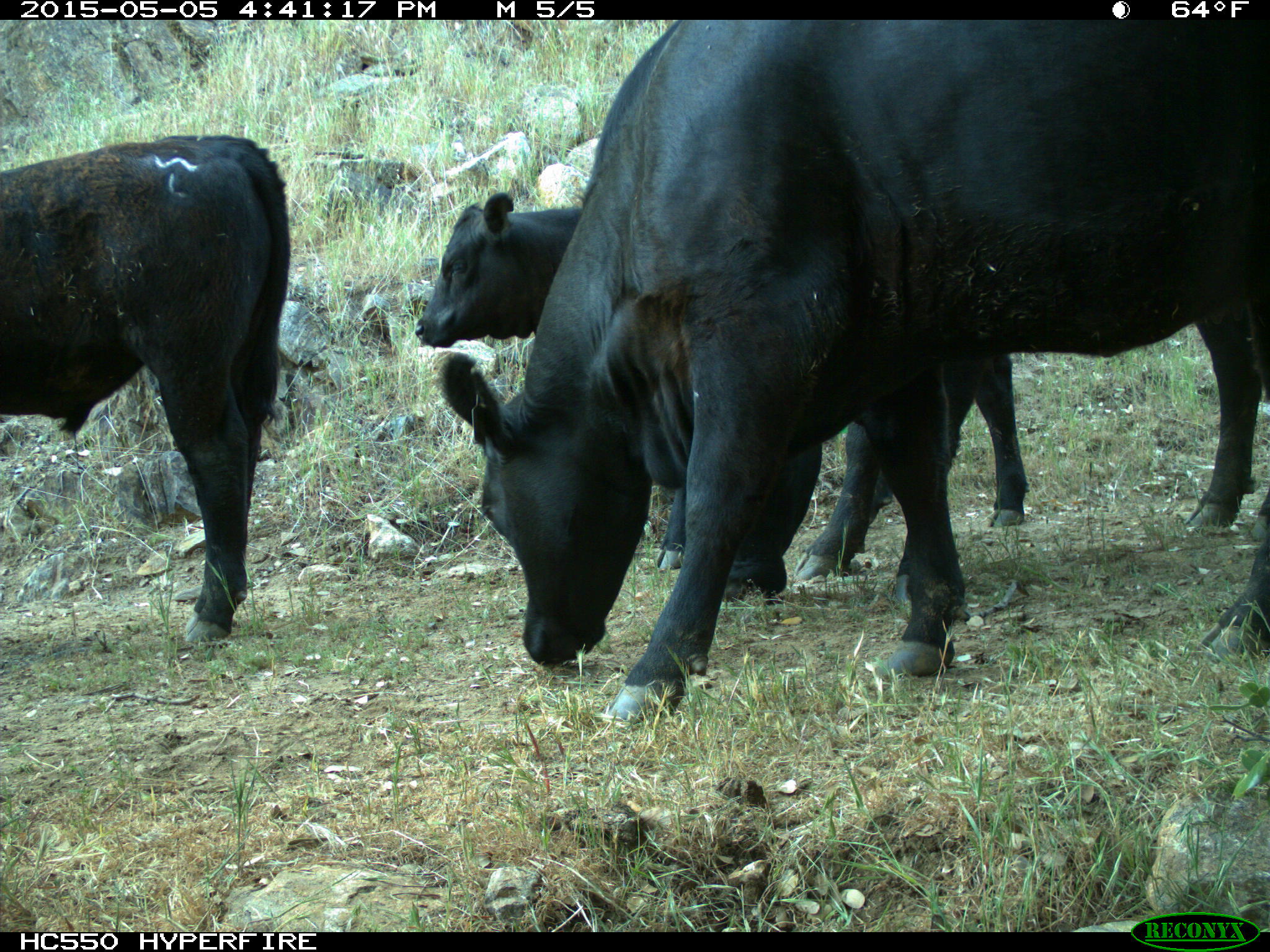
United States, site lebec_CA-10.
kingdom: Animalia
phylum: Chordata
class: Mammalia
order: Artiodactyla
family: Bovidae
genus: Bos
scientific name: Bos taurus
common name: domestic cow